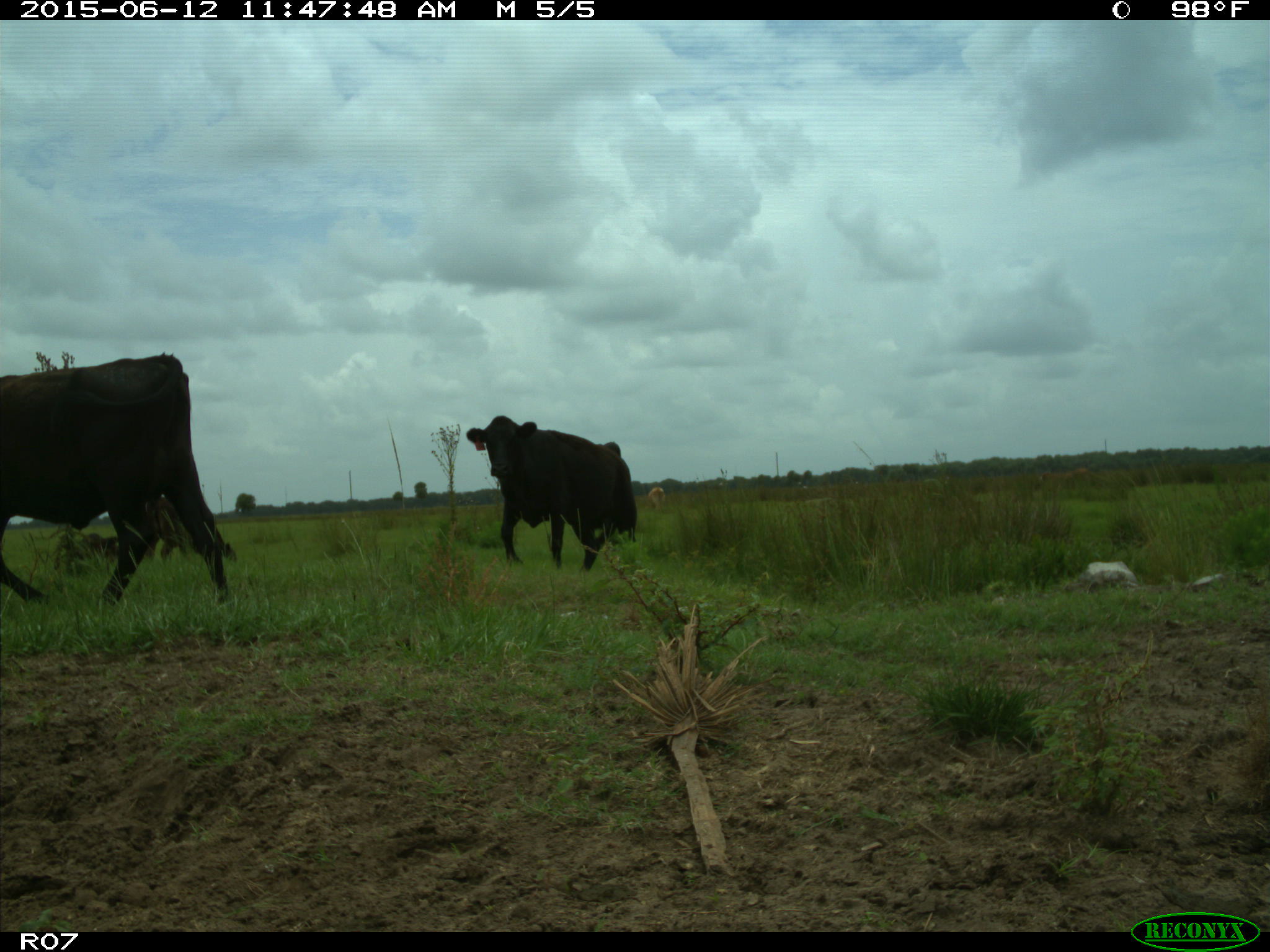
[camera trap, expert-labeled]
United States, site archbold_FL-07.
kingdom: Animalia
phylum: Chordata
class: Mammalia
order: Artiodactyla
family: Bovidae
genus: Bos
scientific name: Bos taurus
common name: domestic cow